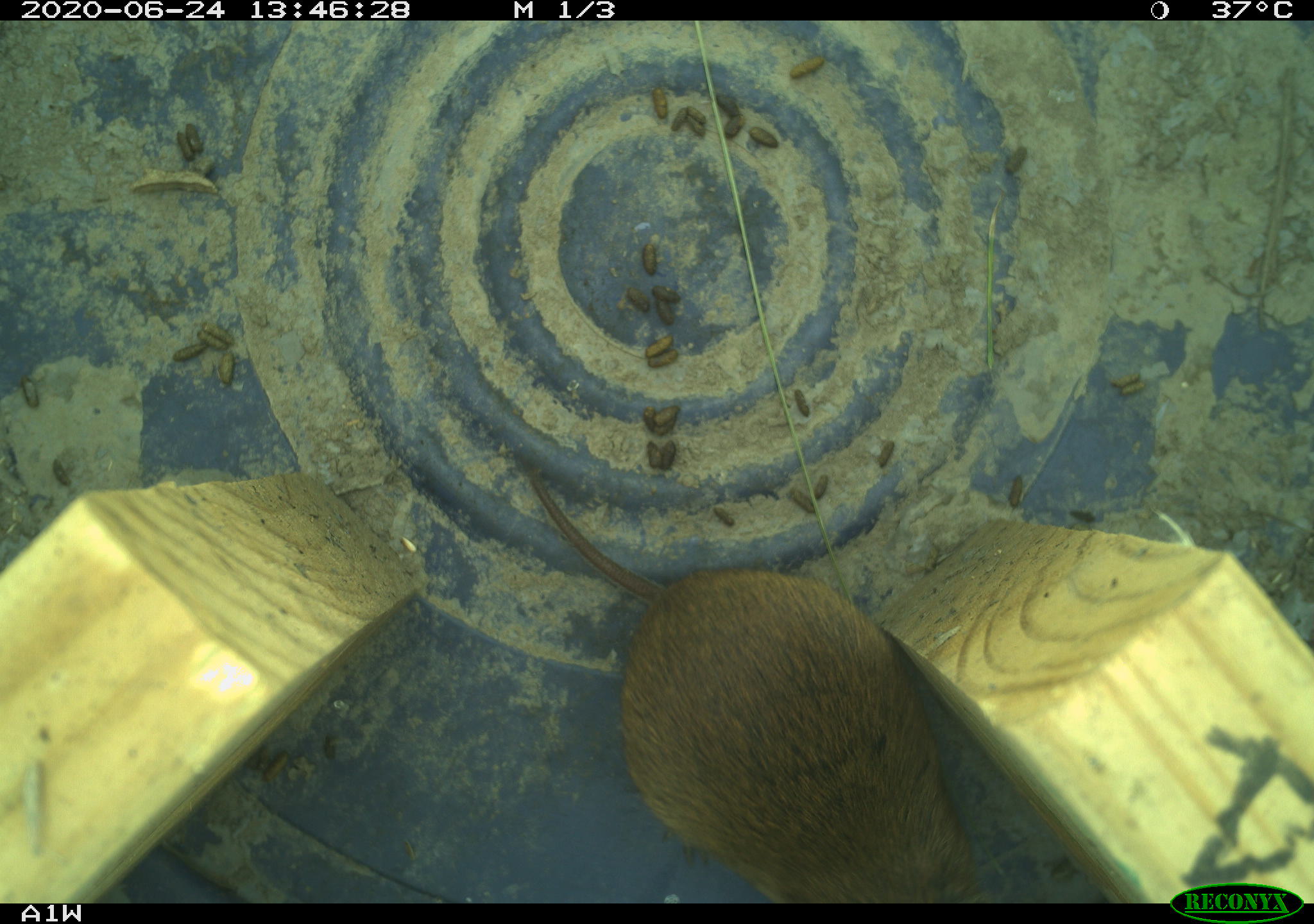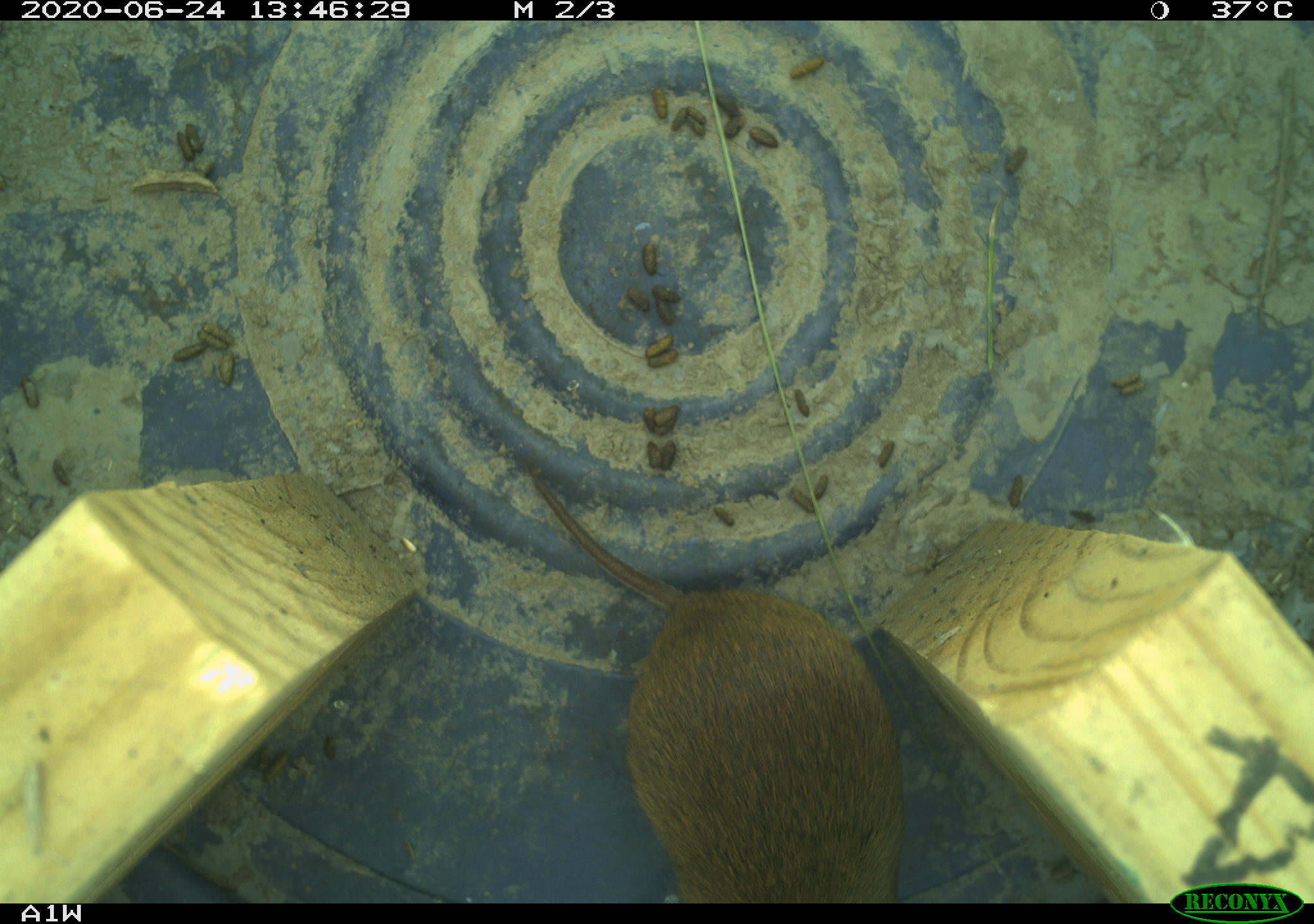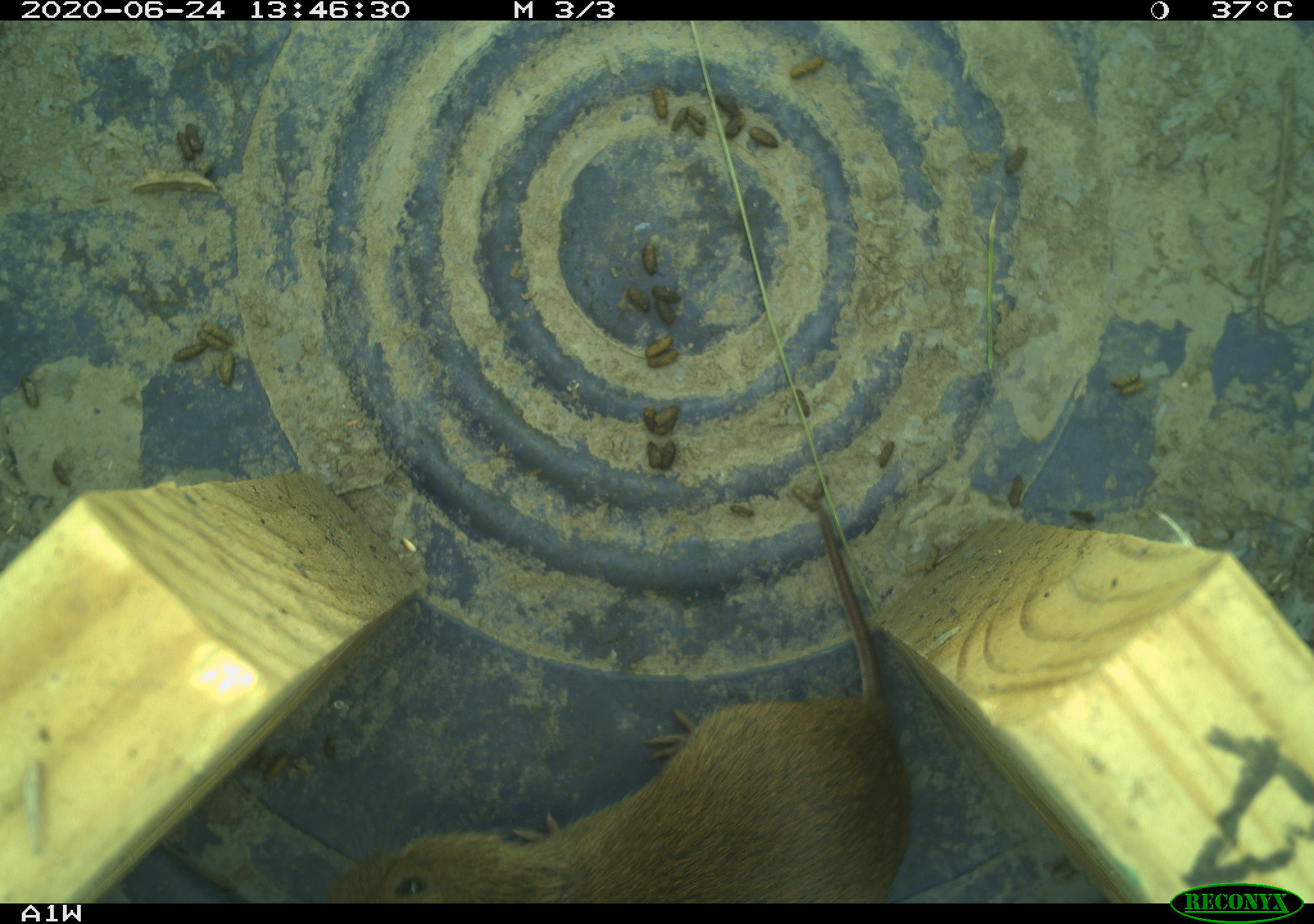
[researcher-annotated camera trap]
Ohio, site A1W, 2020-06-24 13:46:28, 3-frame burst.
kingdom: Animalia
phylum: Chordata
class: Mammalia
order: Rodentia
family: Cricetidae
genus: Microtus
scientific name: Microtus pennsylvanicus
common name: meadow vole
Meadow vole (Microtus pennsylvanicus).